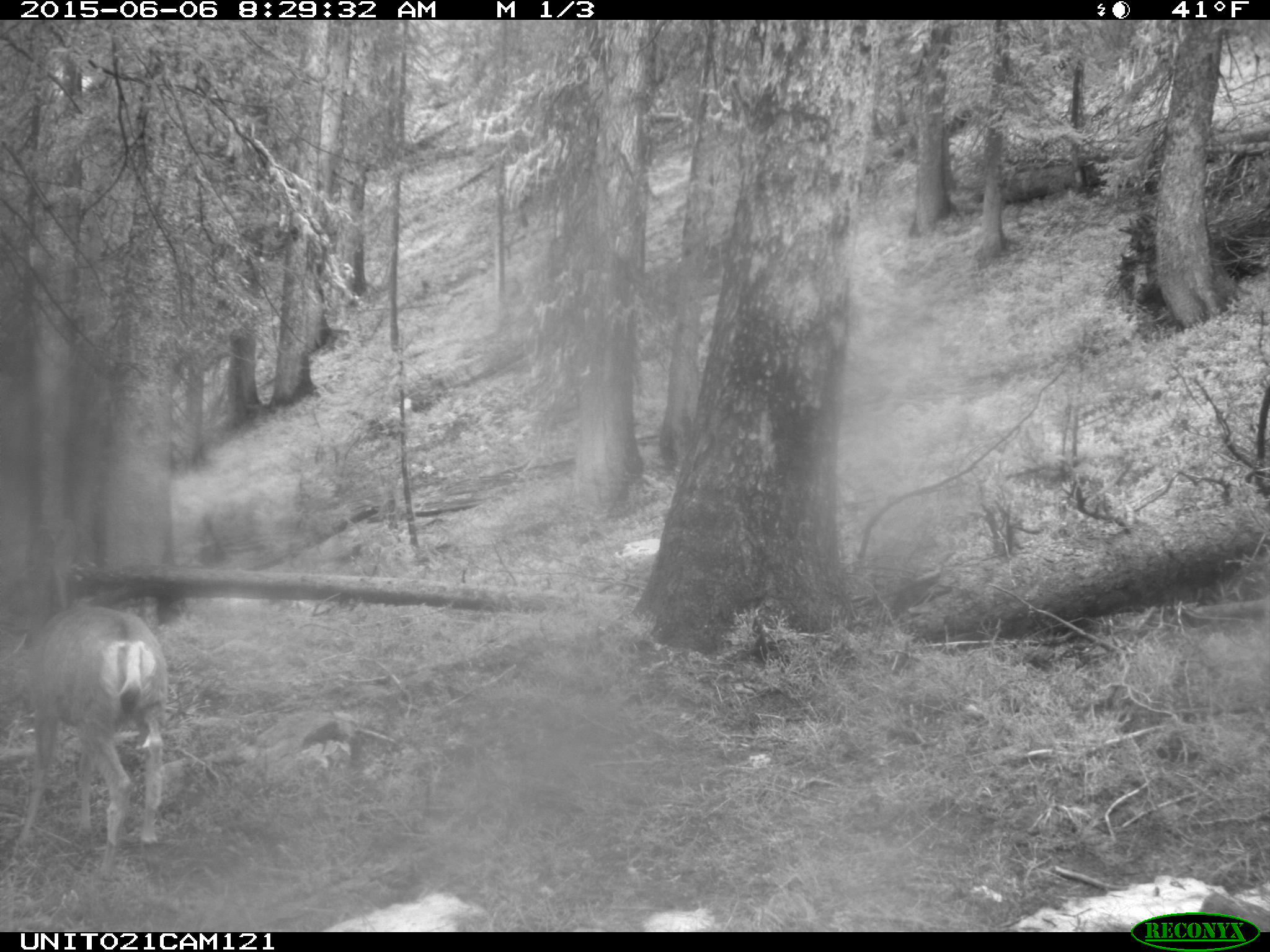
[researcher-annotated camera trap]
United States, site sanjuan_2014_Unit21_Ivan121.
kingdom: Animalia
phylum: Chordata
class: Mammalia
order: Artiodactyla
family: Cervidae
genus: Odocoileus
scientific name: Odocoileus hemionus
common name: mule deer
Odocoileus hemionus (mule deer).